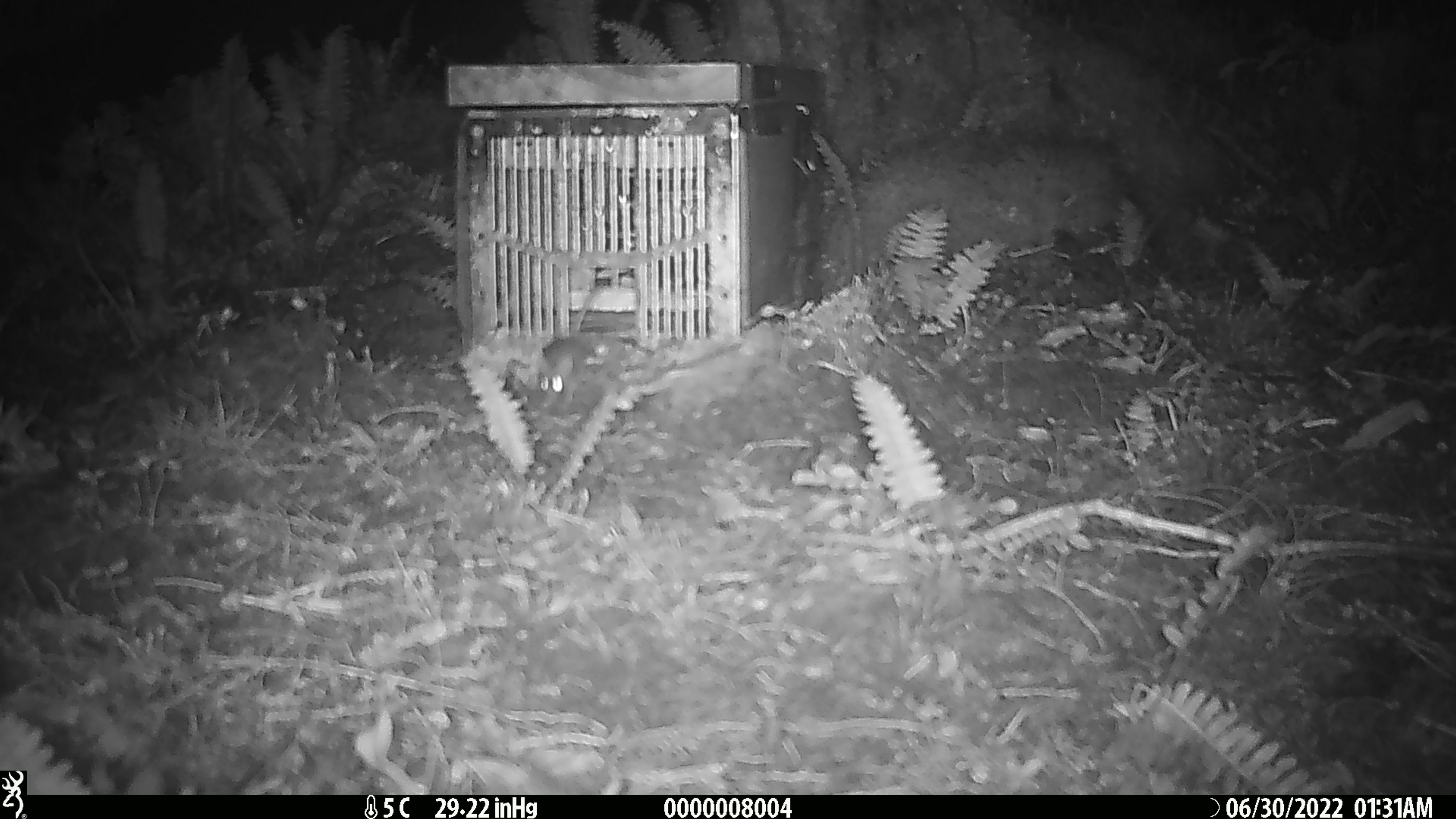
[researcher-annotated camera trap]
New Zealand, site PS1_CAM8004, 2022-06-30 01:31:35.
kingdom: Animalia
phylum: Chordata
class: Mammalia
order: Rodentia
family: Muridae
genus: Mus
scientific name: Mus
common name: mouse